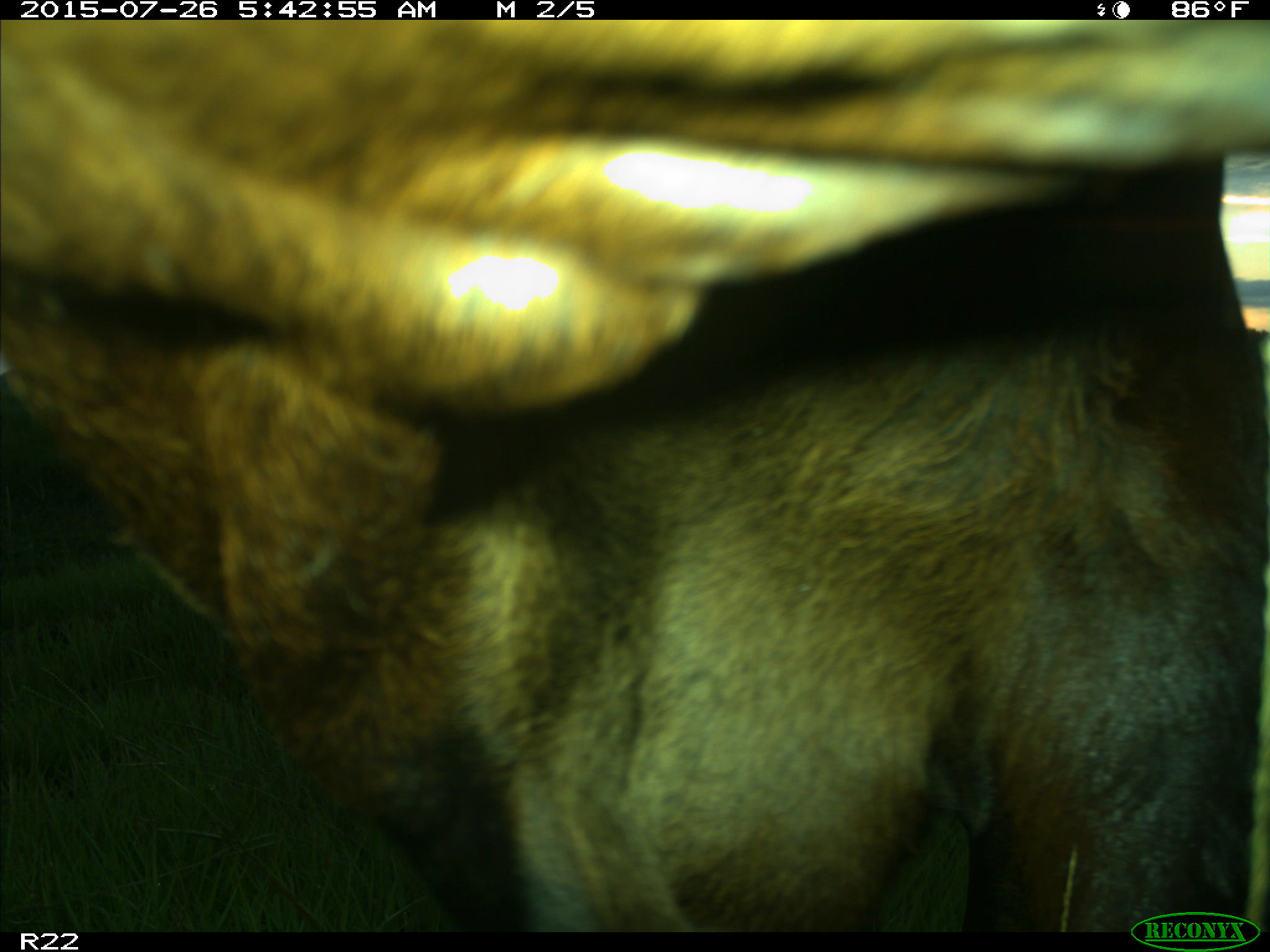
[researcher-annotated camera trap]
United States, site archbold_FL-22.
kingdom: Animalia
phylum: Chordata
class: Mammalia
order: Artiodactyla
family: Bovidae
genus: Bos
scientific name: Bos taurus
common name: domestic cow